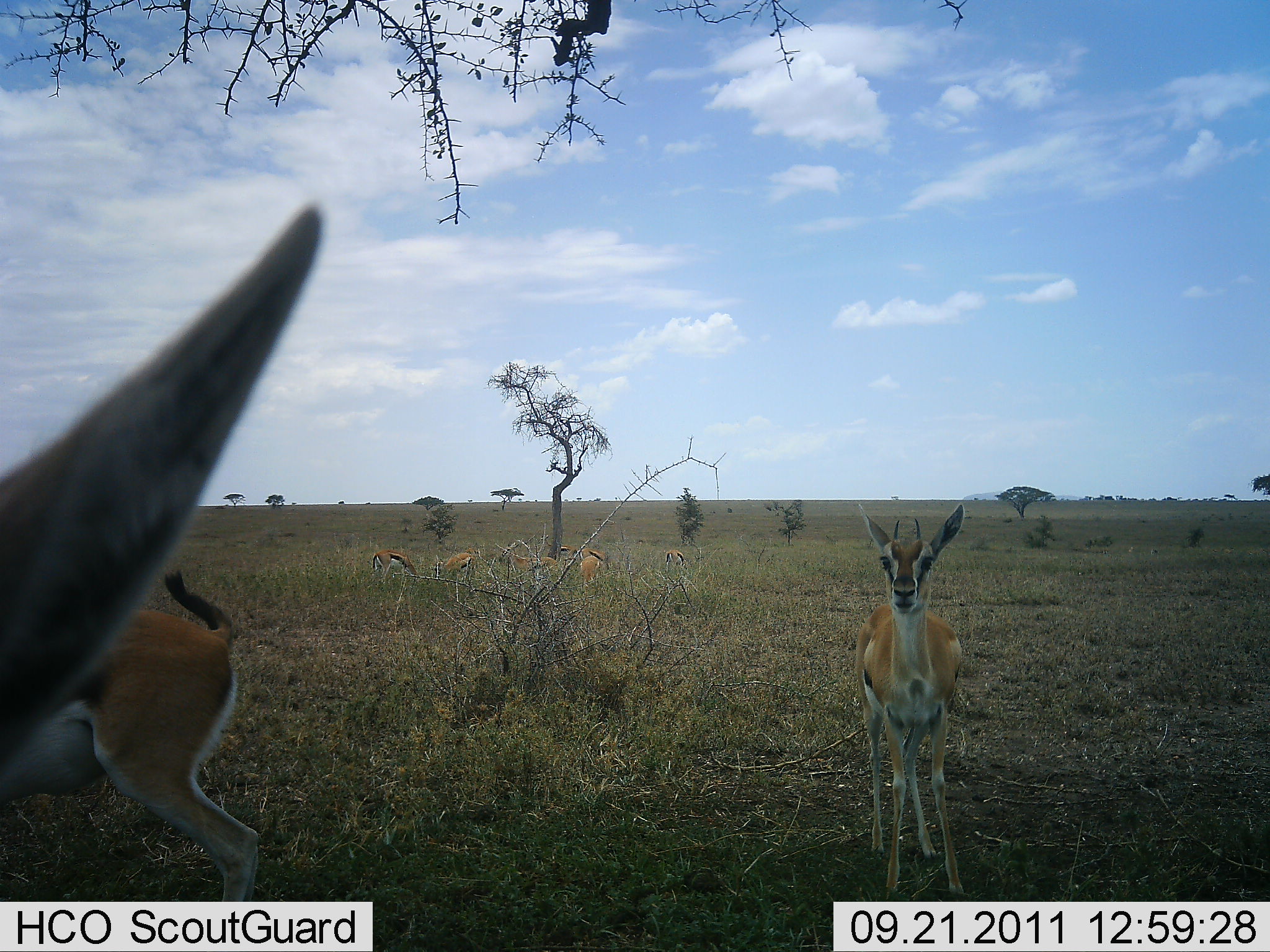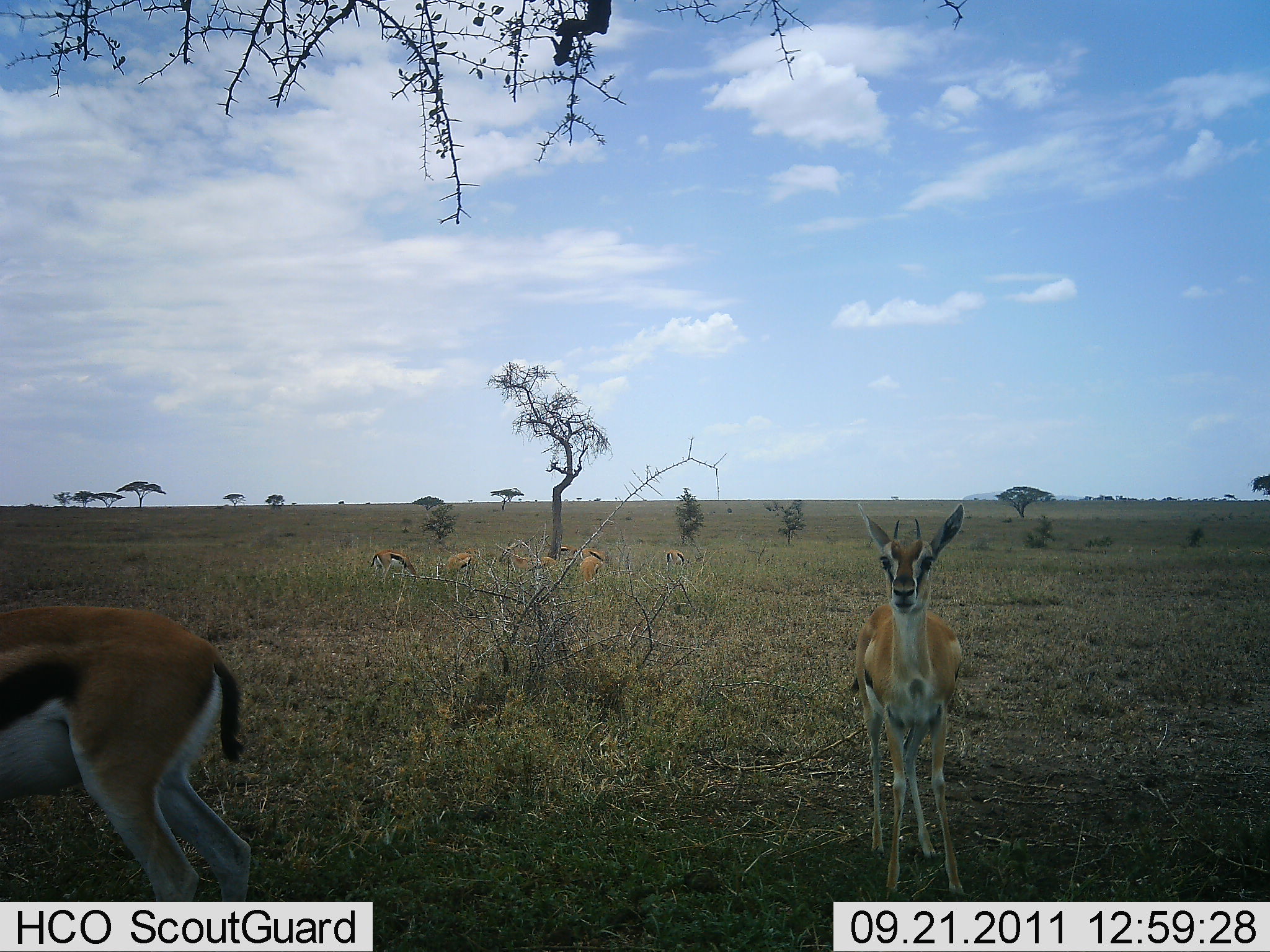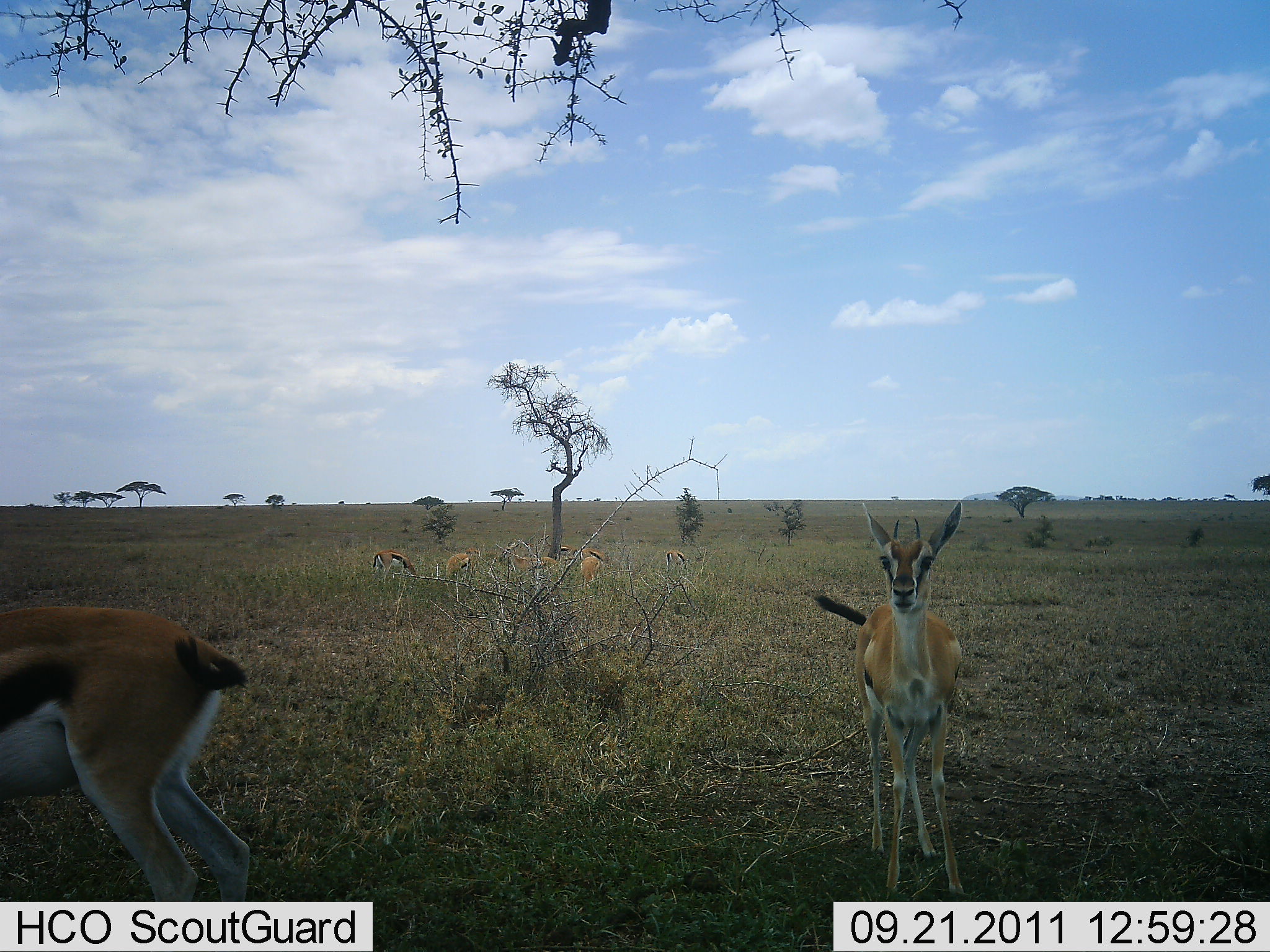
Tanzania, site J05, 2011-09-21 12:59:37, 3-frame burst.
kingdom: Animalia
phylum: Chordata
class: Mammalia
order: Artiodactyla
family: Bovidae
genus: Eudorcas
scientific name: Eudorcas thomsonii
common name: thomson's gazelle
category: gazellethomsons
Gazellethomsons (thomson's gazelle) (Eudorcas thomsonii), count 8. Behavior (volunteer vote fractions): standing 100%, resting 0%, moving 12%, interacting 0%. Young present (vote fraction): 0%. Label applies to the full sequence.